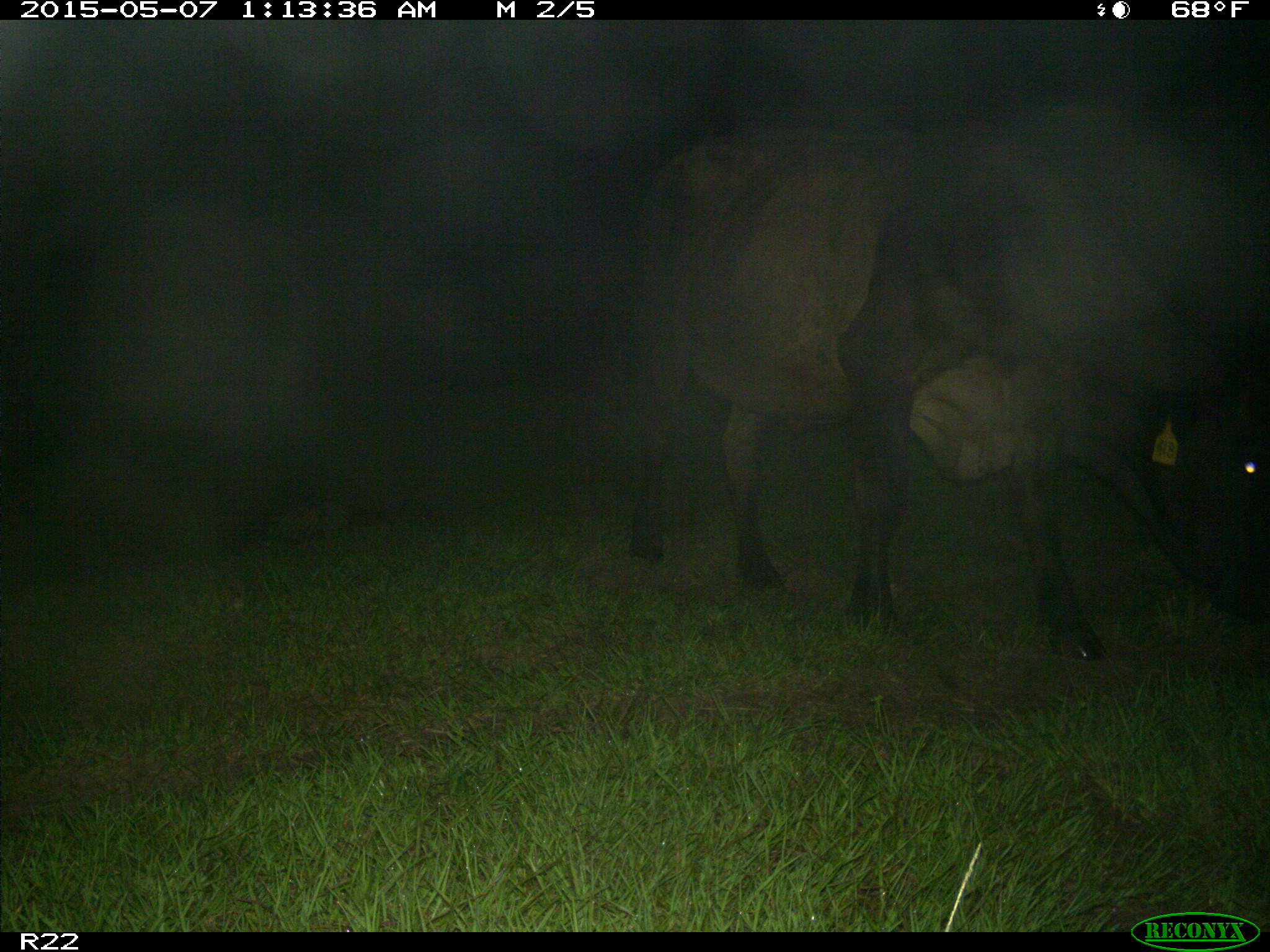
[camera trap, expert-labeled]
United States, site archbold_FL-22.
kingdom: Animalia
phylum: Chordata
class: Mammalia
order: Artiodactyla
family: Bovidae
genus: Bos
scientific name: Bos taurus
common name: domestic cow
Bos taurus (domestic cow).